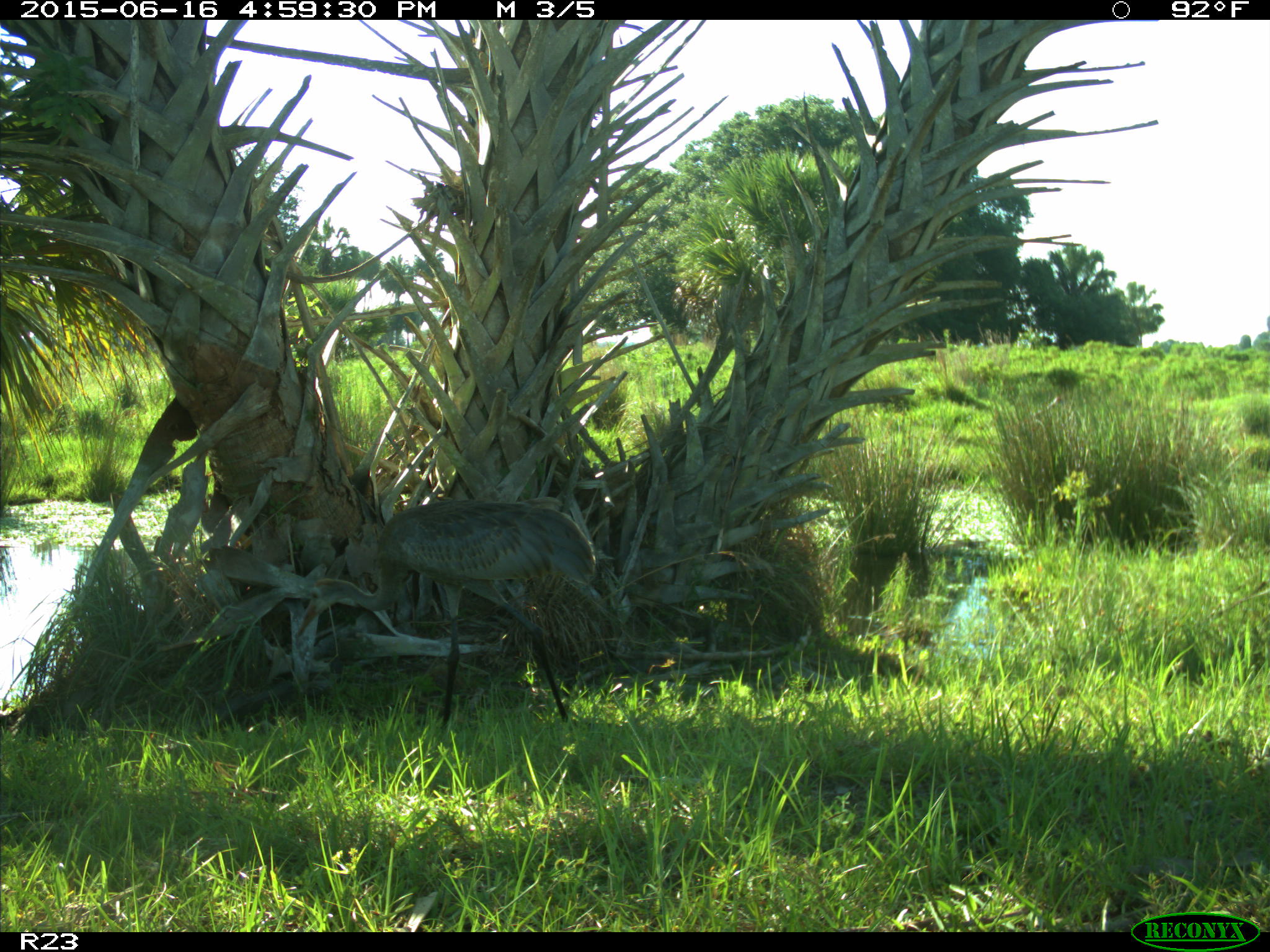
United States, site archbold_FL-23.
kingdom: Animalia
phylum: Chordata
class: Mammalia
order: Artiodactyla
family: Bovidae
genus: Bos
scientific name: Bos taurus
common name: domestic cow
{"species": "Bos taurus (domestic cow)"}